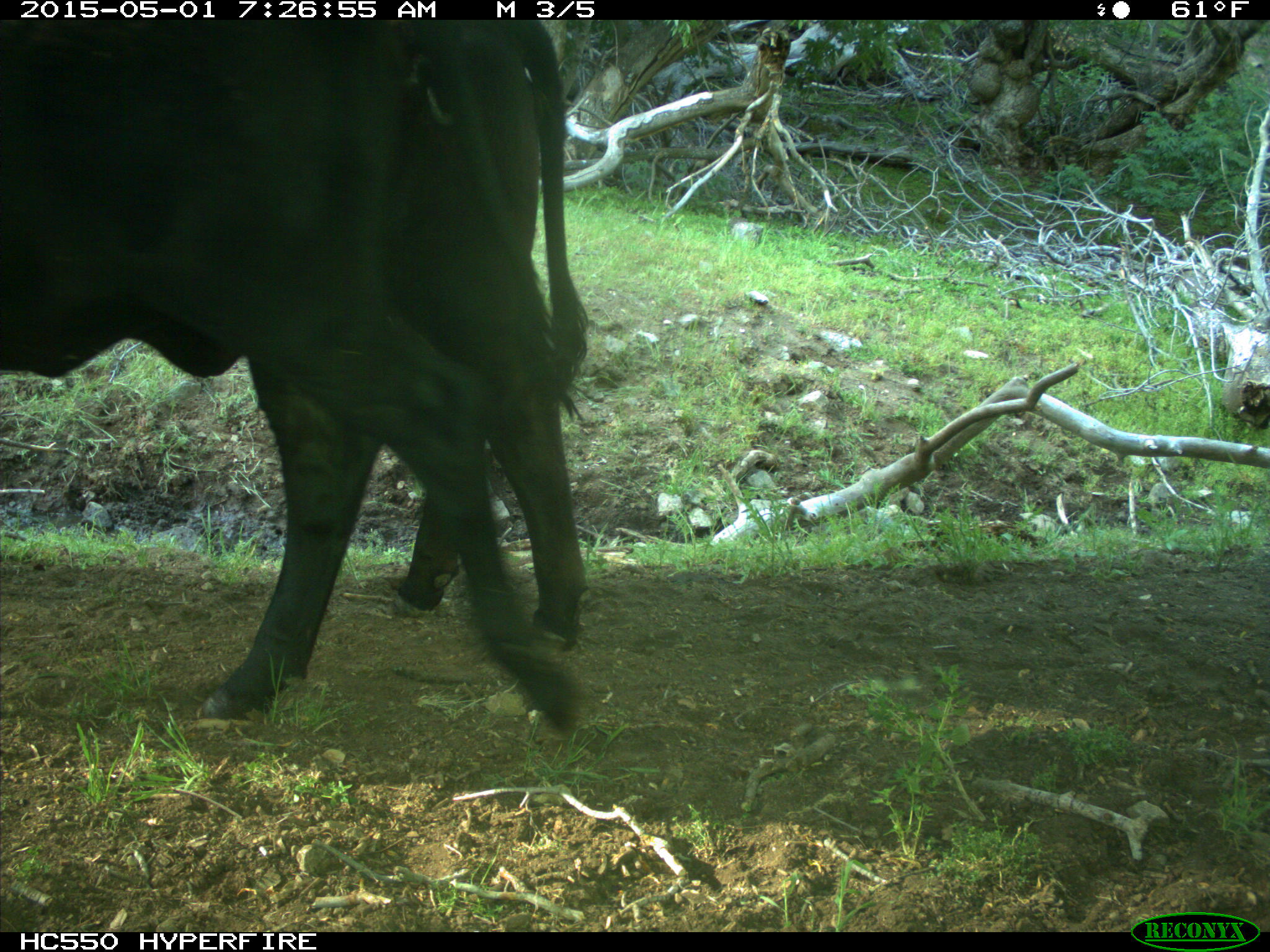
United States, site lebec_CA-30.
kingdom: Animalia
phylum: Chordata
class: Mammalia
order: Artiodactyla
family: Bovidae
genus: Bos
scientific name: Bos taurus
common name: domestic cow